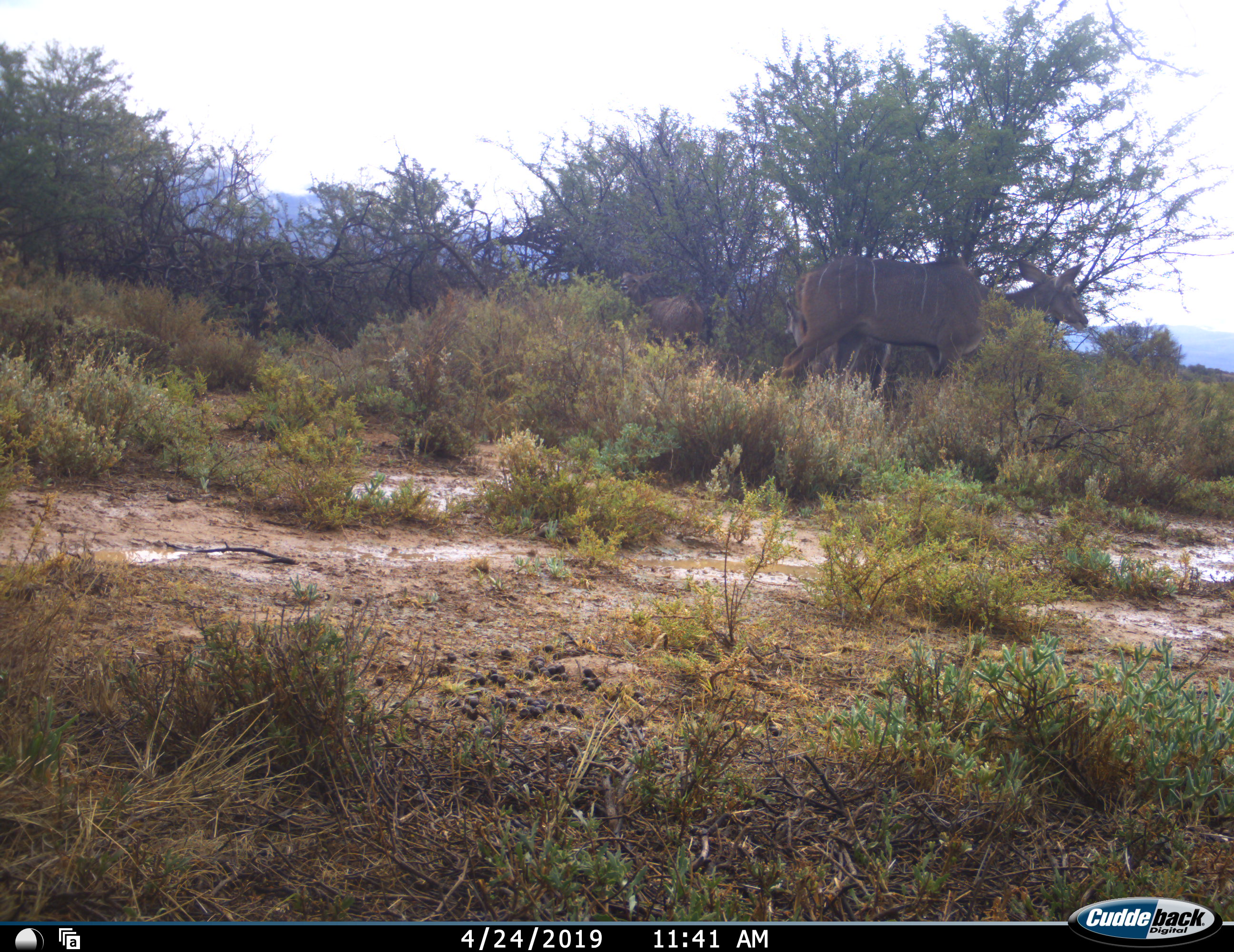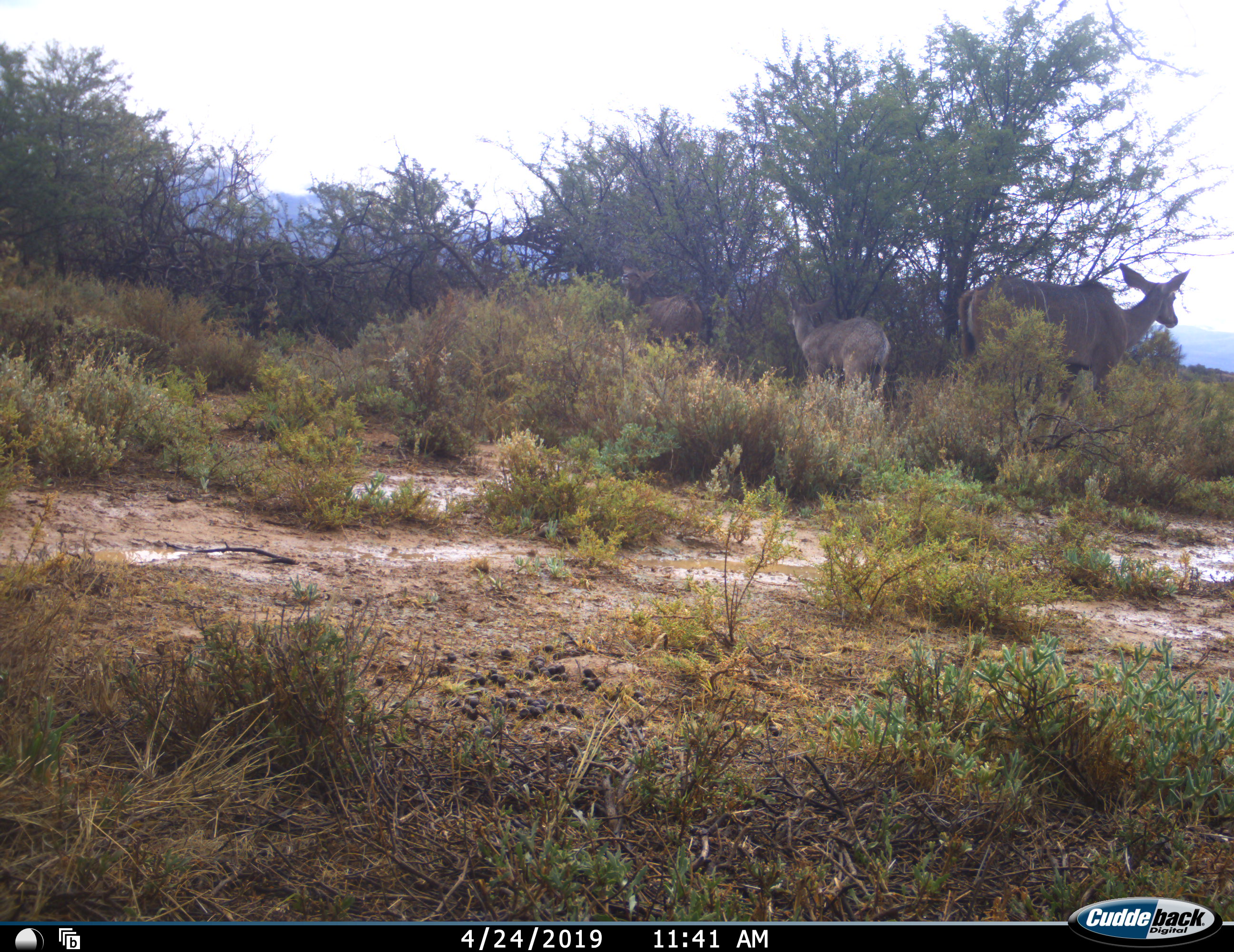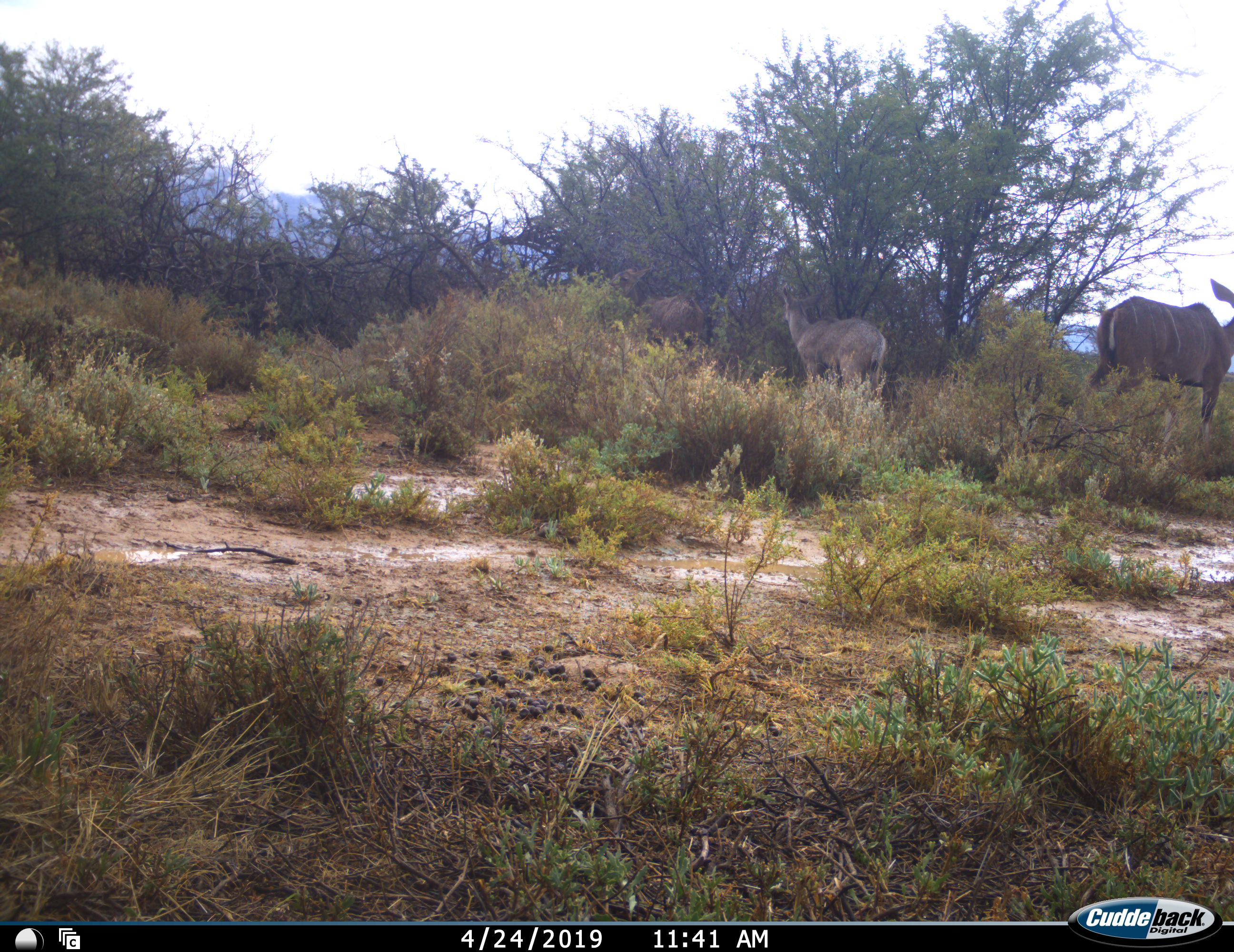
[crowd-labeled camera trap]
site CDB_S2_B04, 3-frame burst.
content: unidentified animal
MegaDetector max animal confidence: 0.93